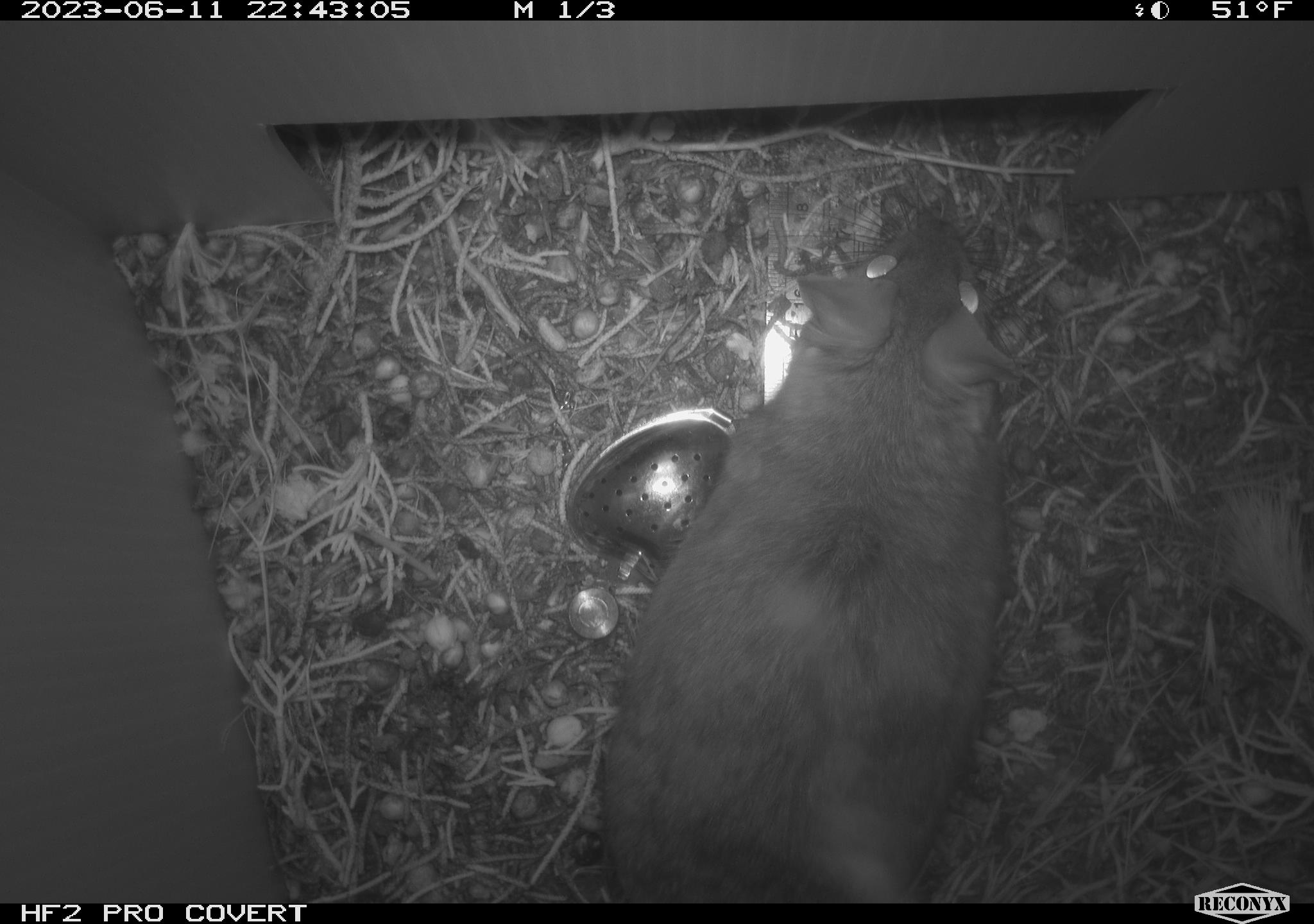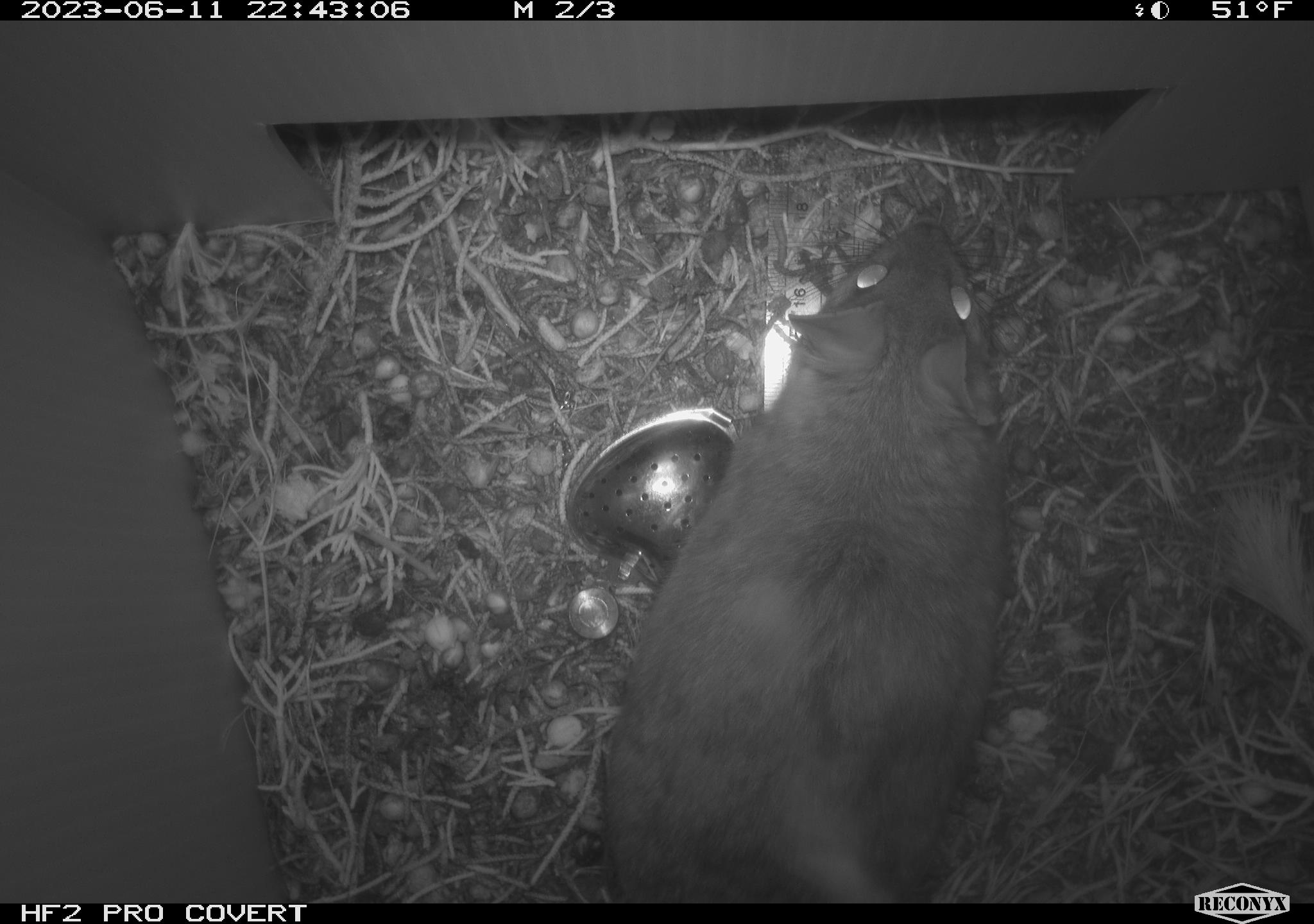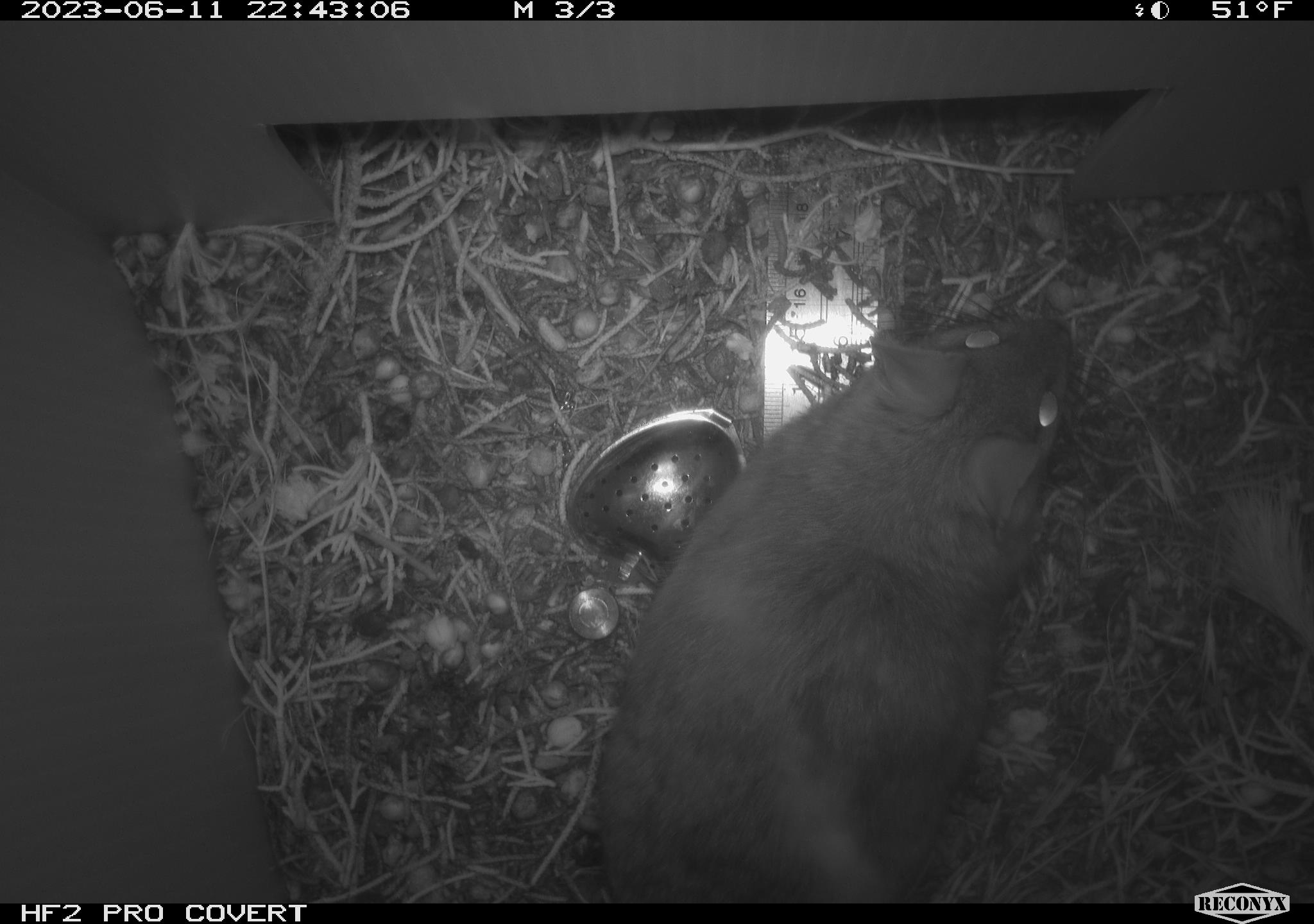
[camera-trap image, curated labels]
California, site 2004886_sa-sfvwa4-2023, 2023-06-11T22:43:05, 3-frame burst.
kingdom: Animalia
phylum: Chordata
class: Mammalia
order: Rodentia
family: Cricetidae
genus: Neotoma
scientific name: Neotoma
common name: pack rat or woodrat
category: neotoma species